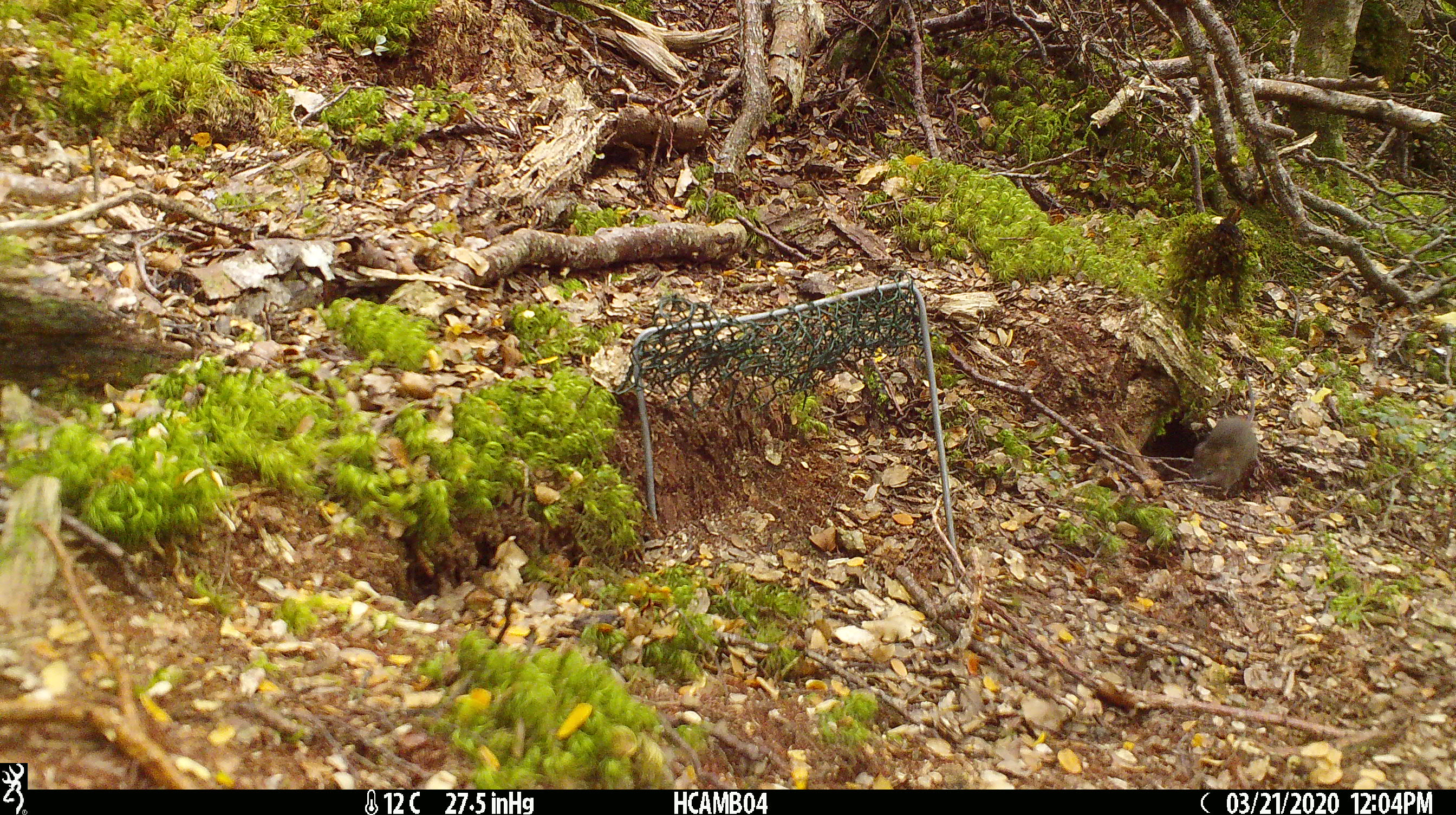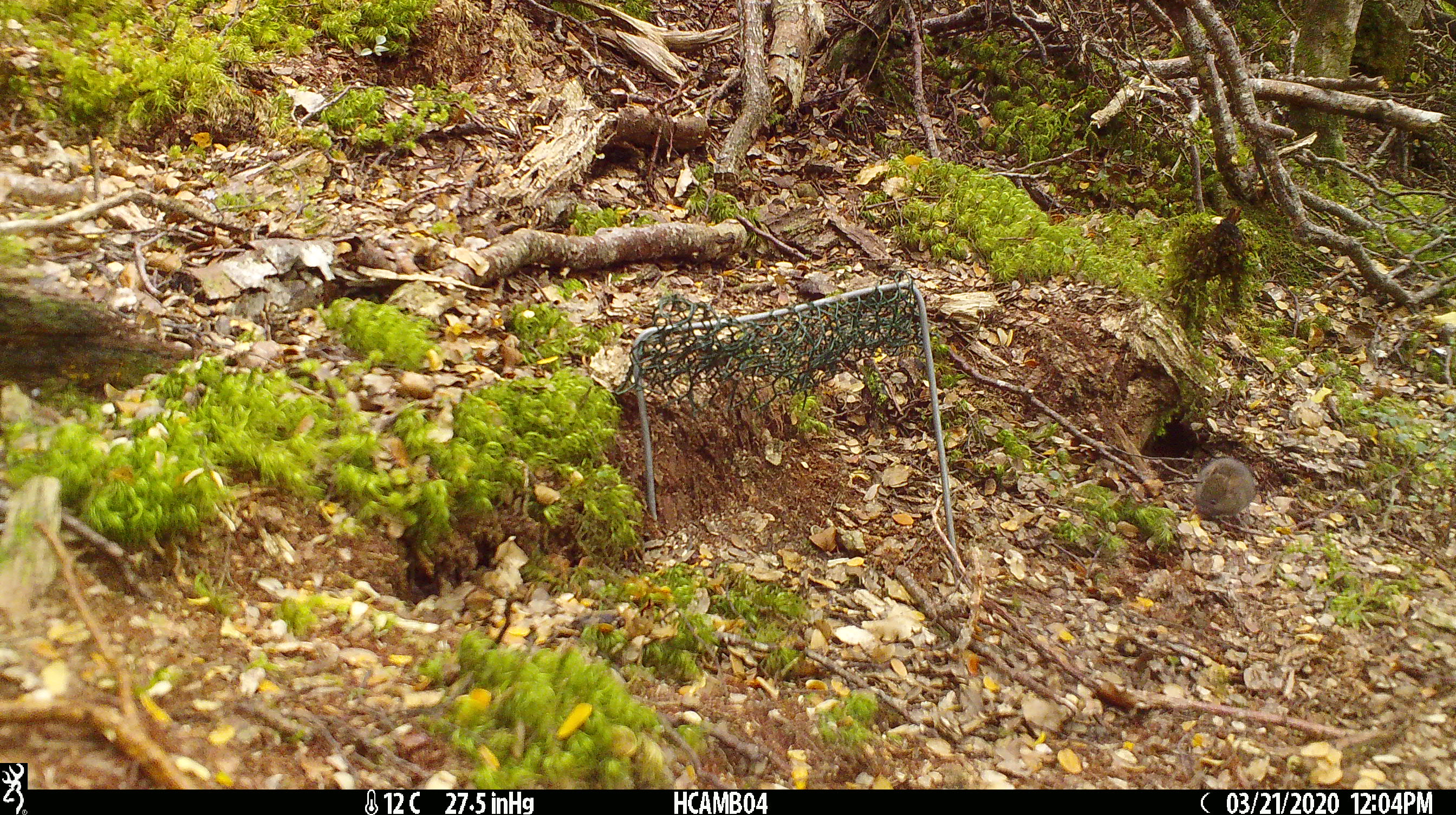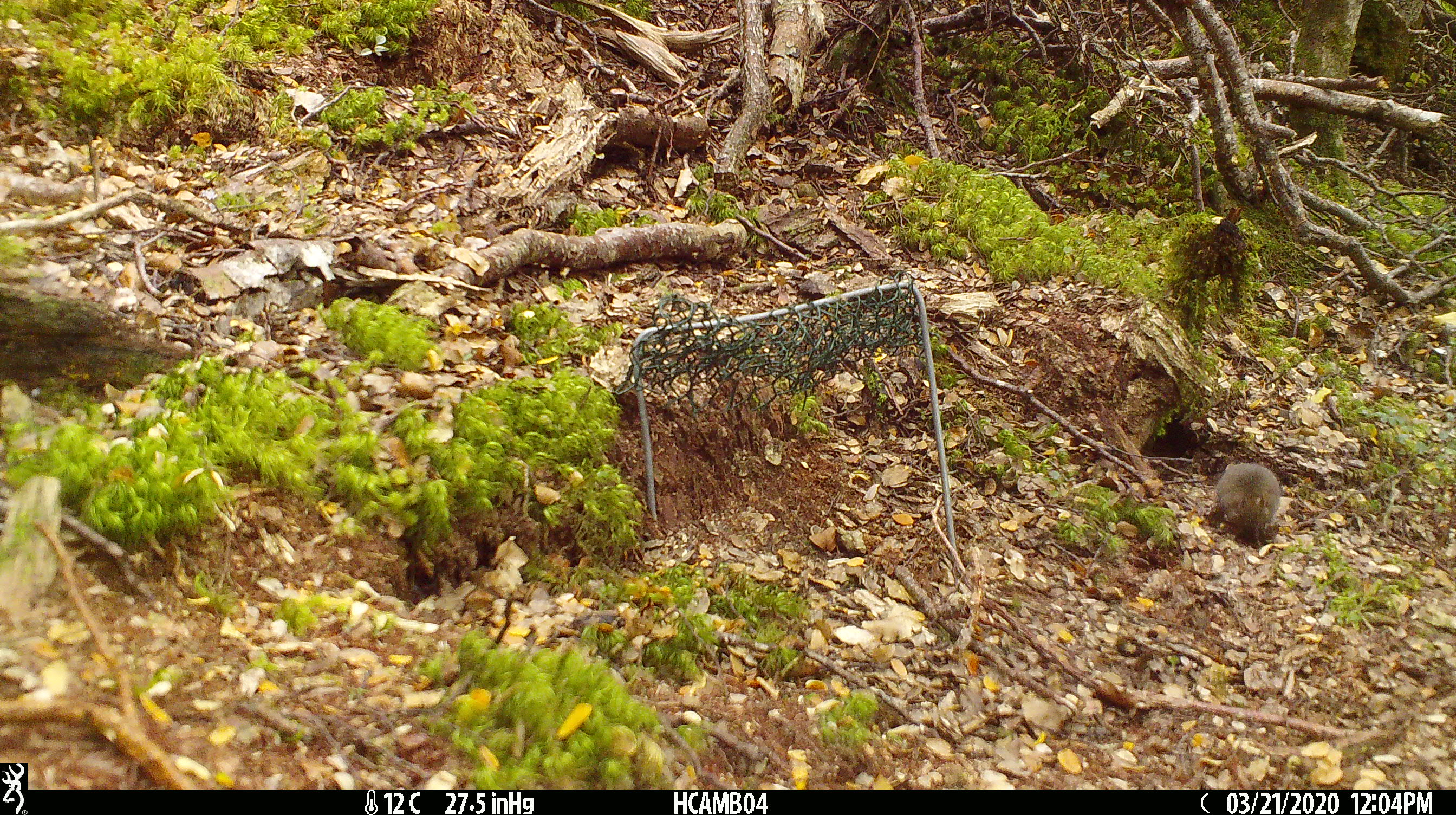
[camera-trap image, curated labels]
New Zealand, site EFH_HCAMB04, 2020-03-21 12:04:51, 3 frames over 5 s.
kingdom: Animalia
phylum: Chordata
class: Mammalia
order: Rodentia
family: Muridae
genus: Mus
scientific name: Mus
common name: mouse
Mouse (Mus).